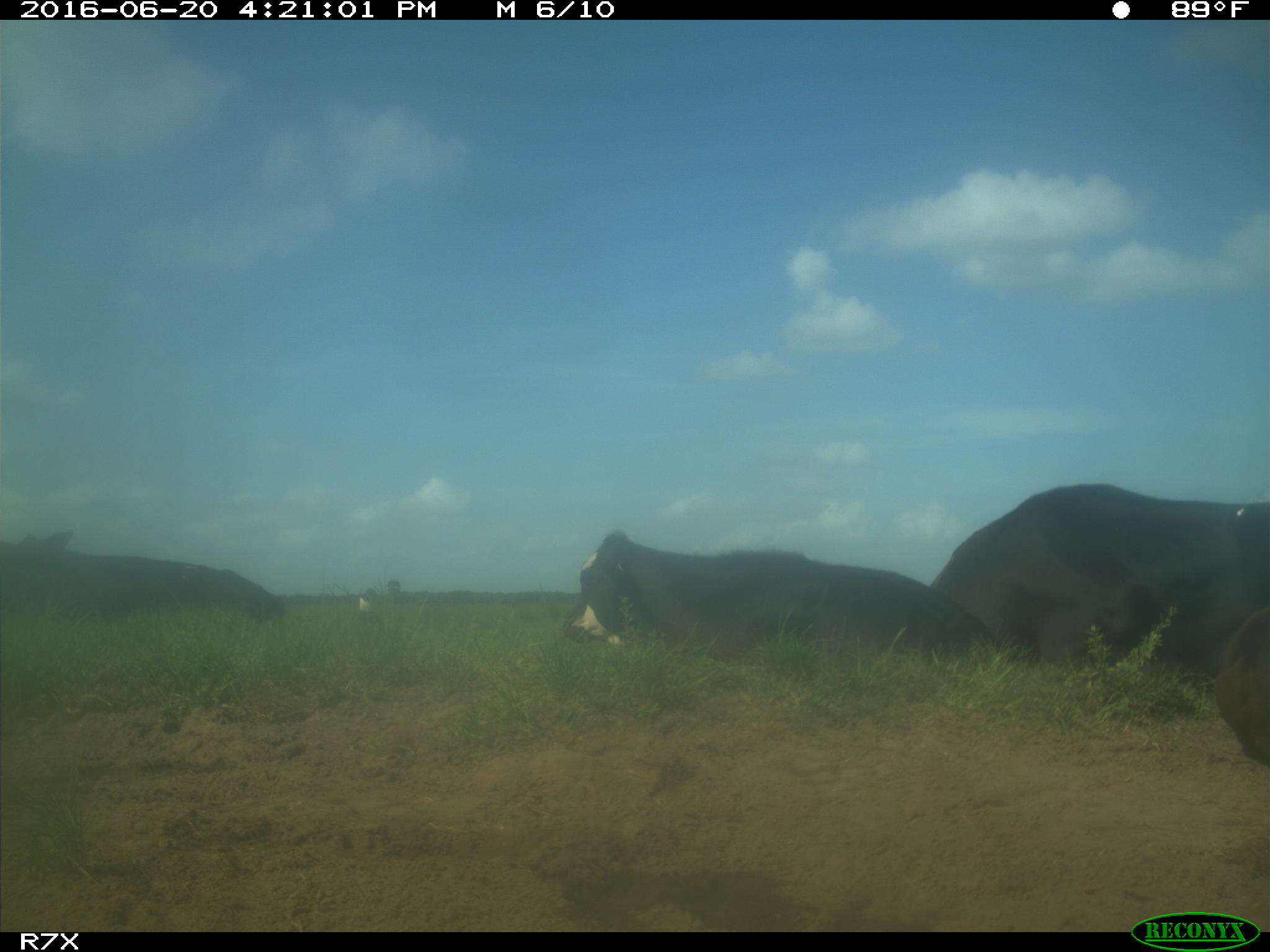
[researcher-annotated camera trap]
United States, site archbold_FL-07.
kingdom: Animalia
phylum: Chordata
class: Mammalia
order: Artiodactyla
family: Bovidae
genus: Bos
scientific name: Bos taurus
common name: domestic cow